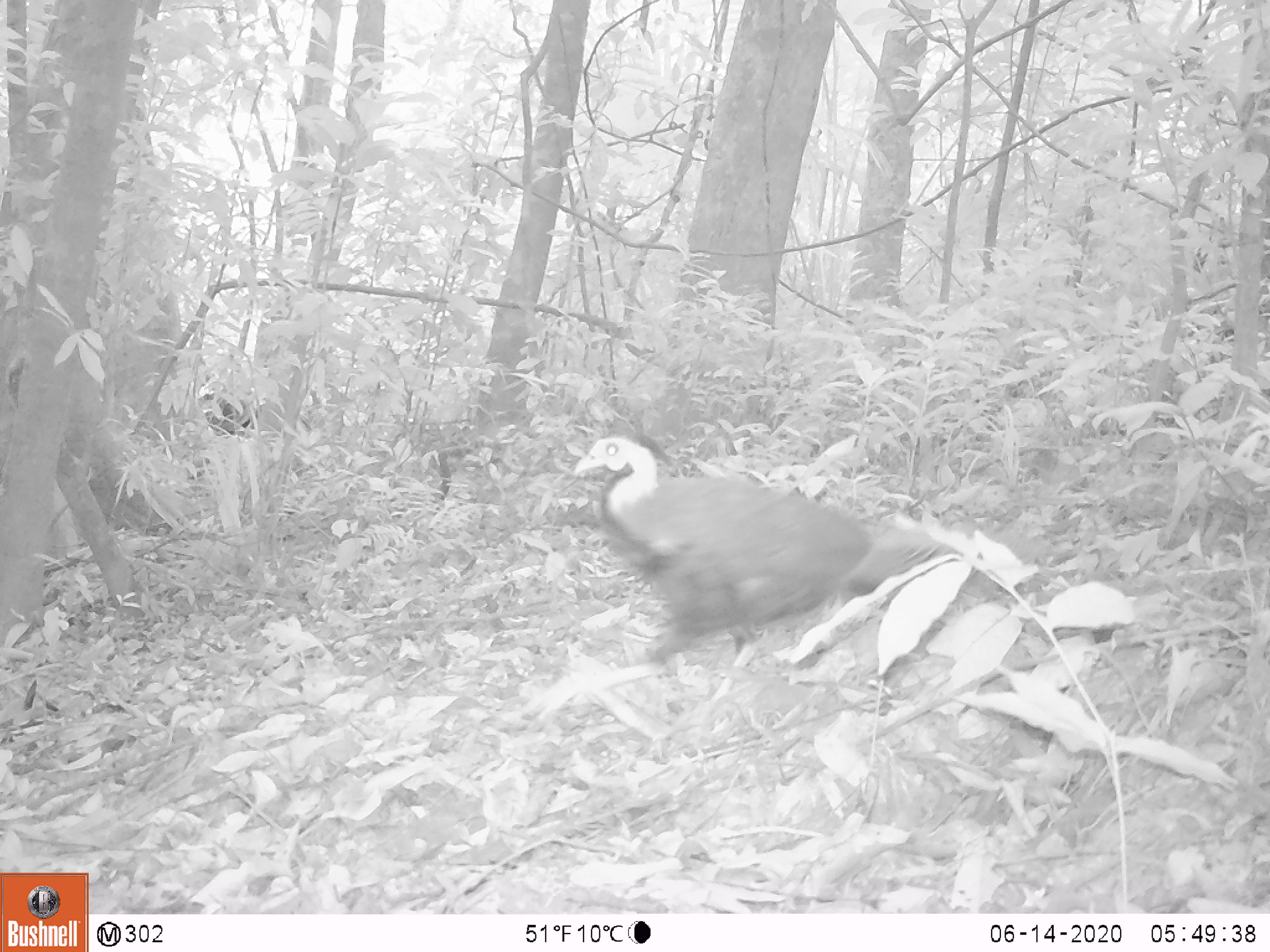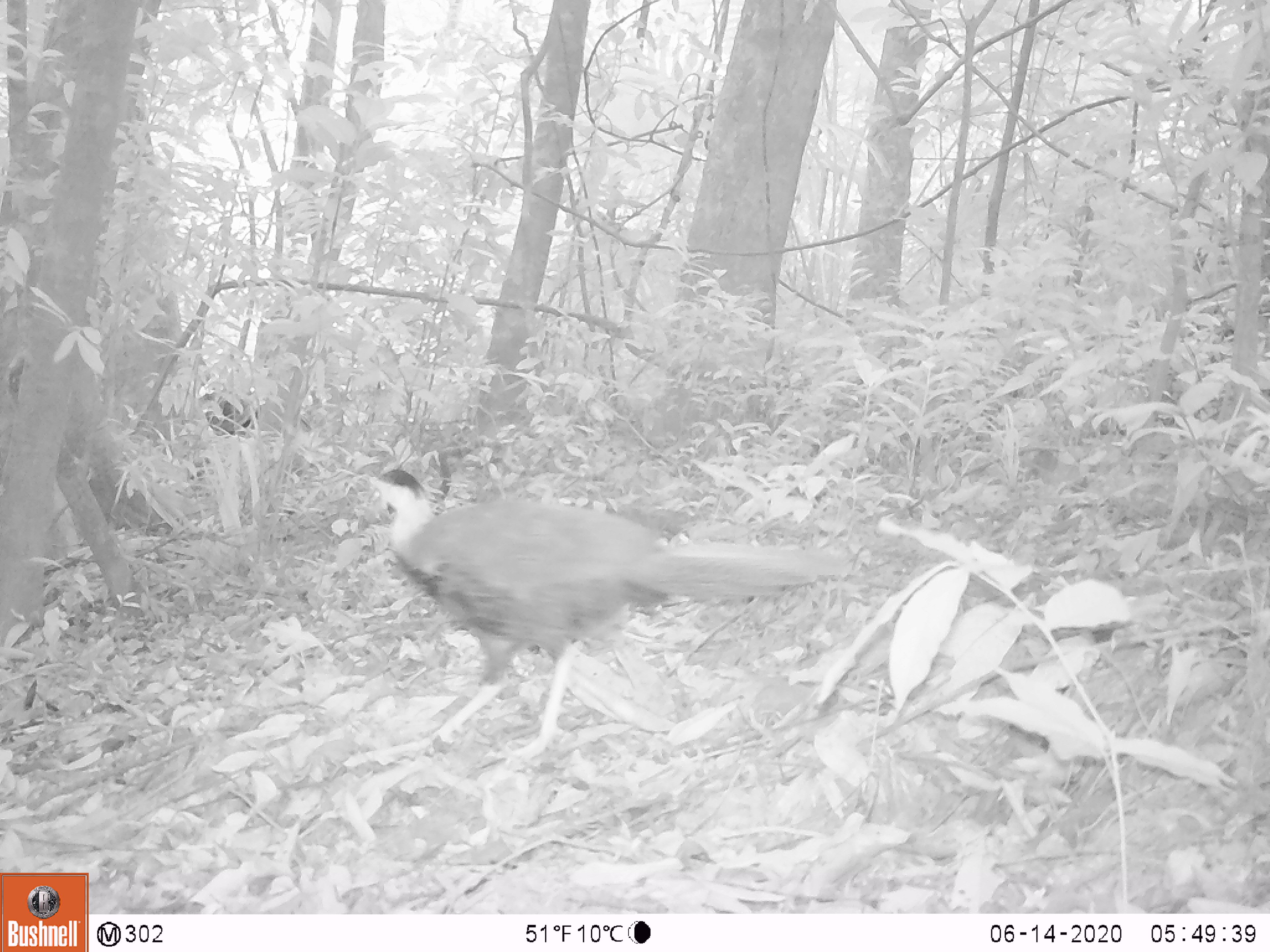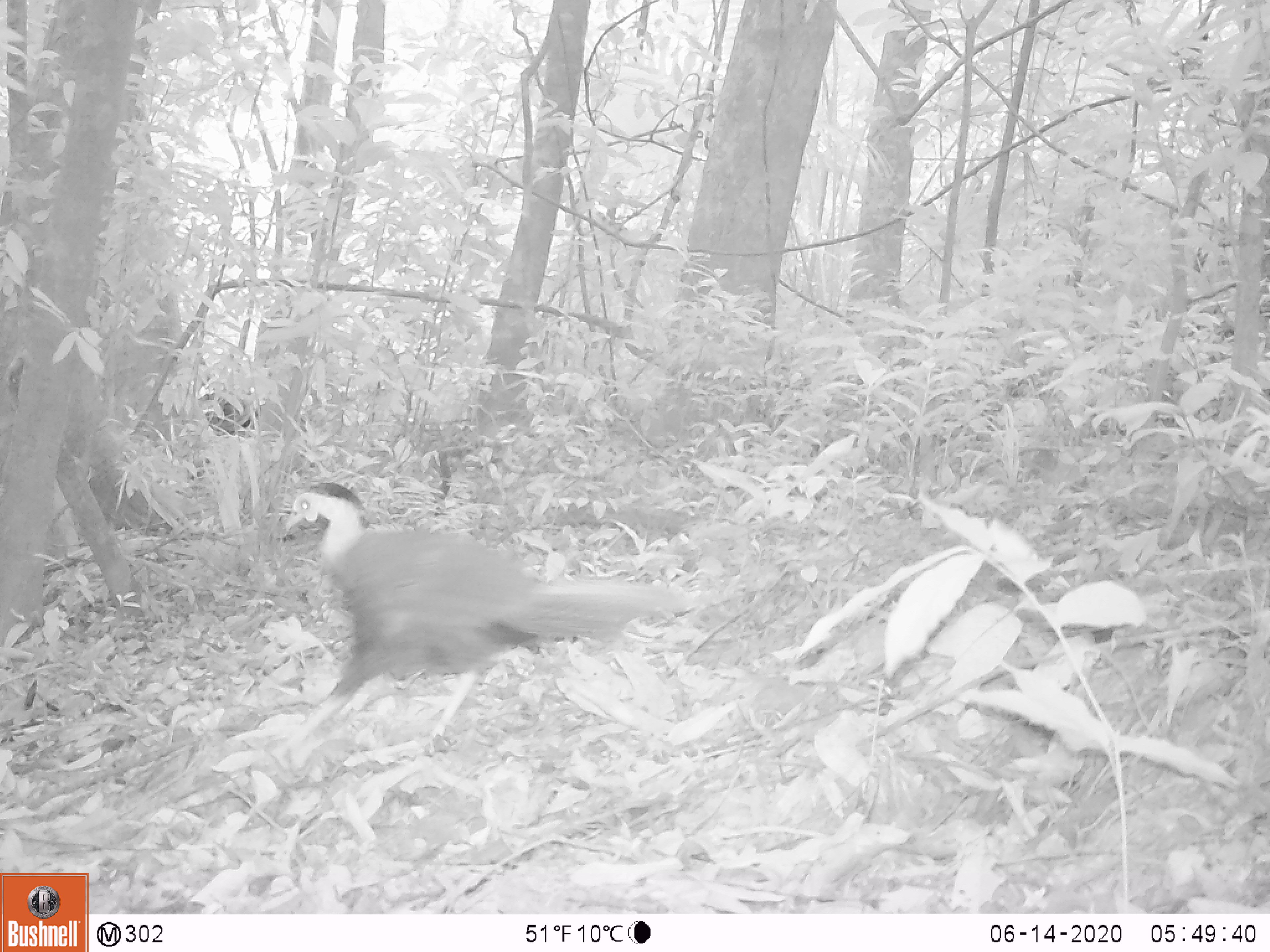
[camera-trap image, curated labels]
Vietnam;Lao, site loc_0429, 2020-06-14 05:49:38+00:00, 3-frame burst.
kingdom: Animalia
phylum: Chordata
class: Aves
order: Galliformes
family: Phasianidae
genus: Lophura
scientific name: Lophura nycthemera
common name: silver pheasant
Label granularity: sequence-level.